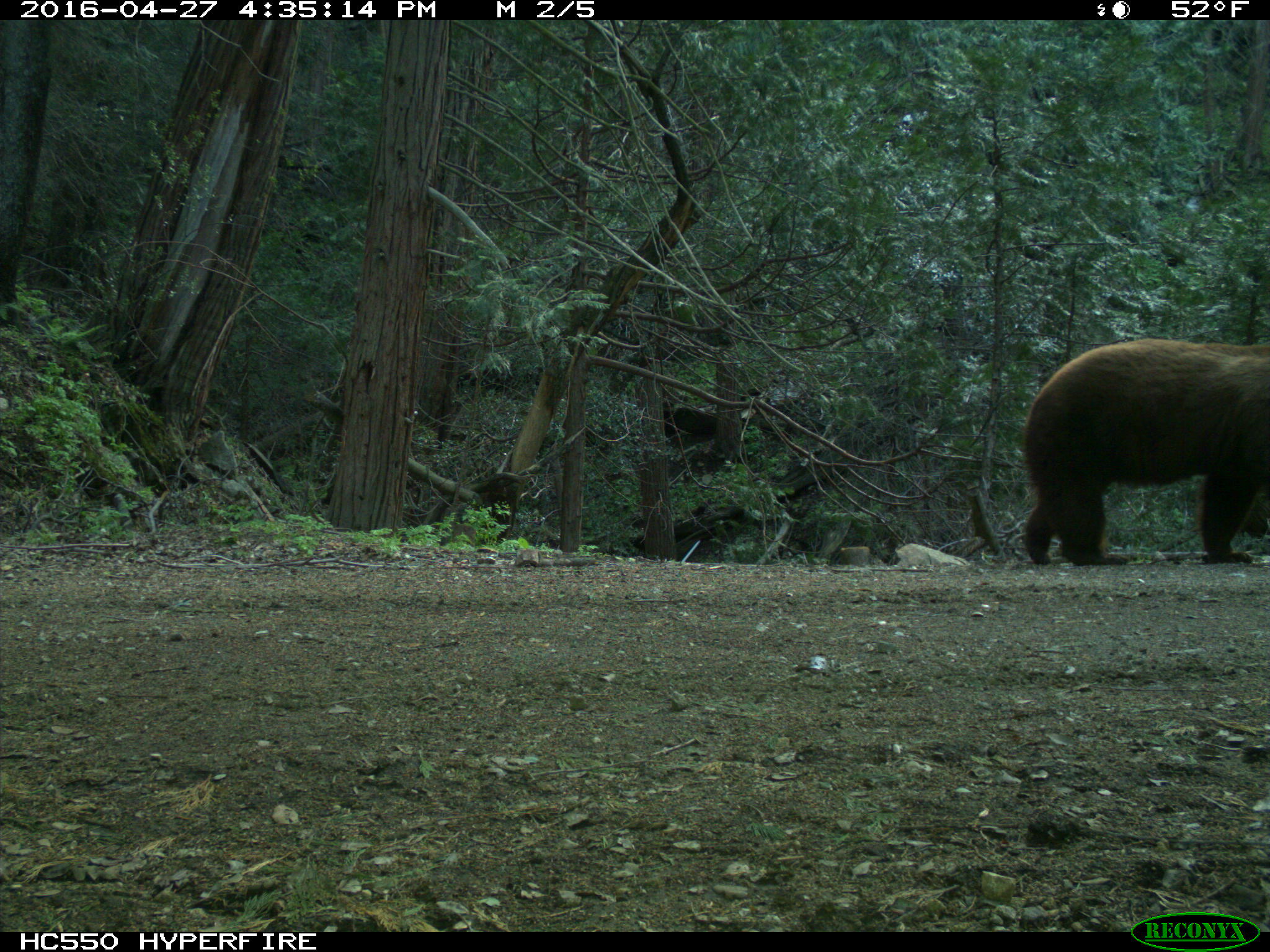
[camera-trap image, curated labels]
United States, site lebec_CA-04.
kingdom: Animalia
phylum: Chordata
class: Mammalia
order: Carnivora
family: Ursidae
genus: Ursus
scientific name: Ursus americanus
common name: american black bear